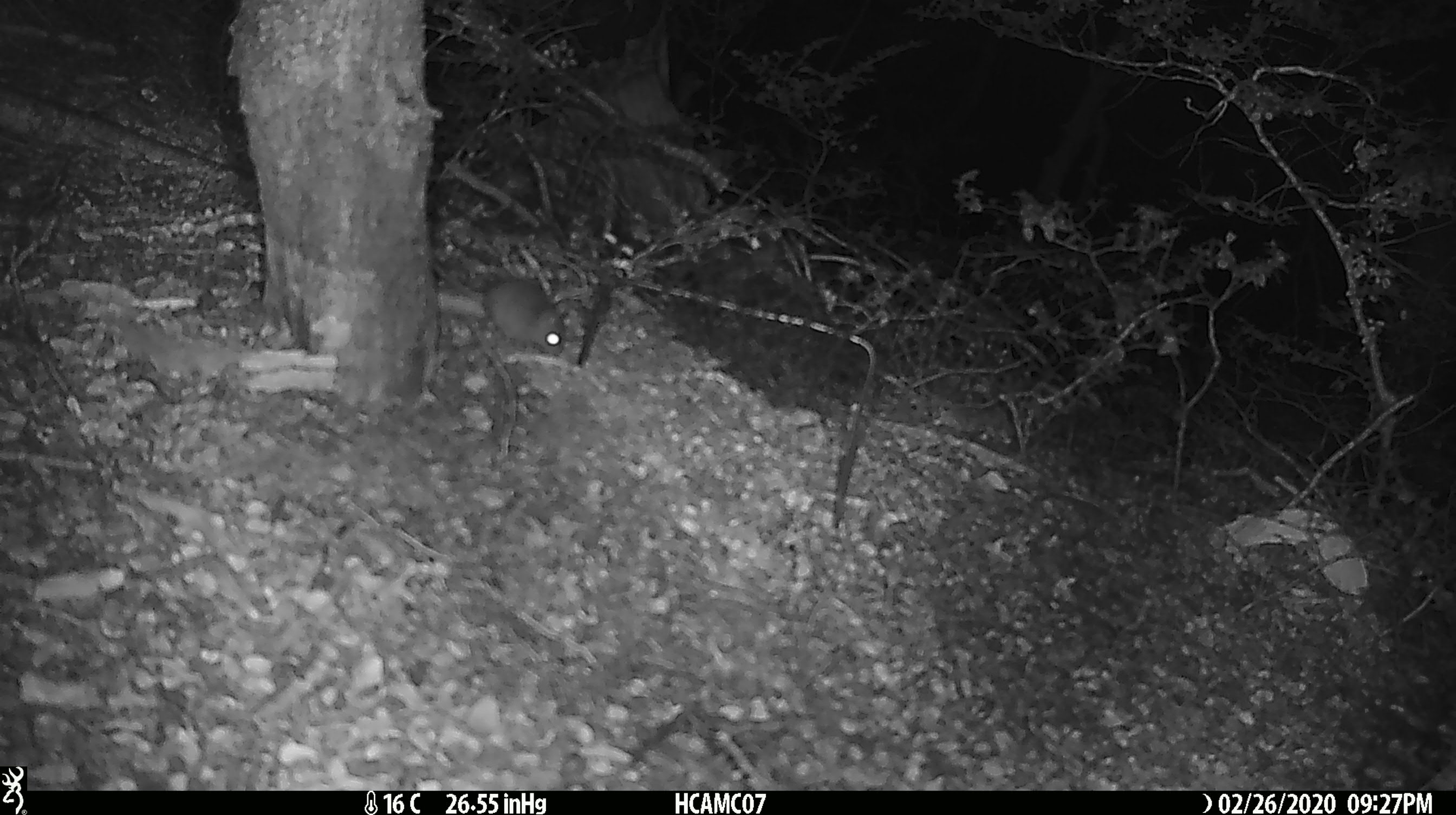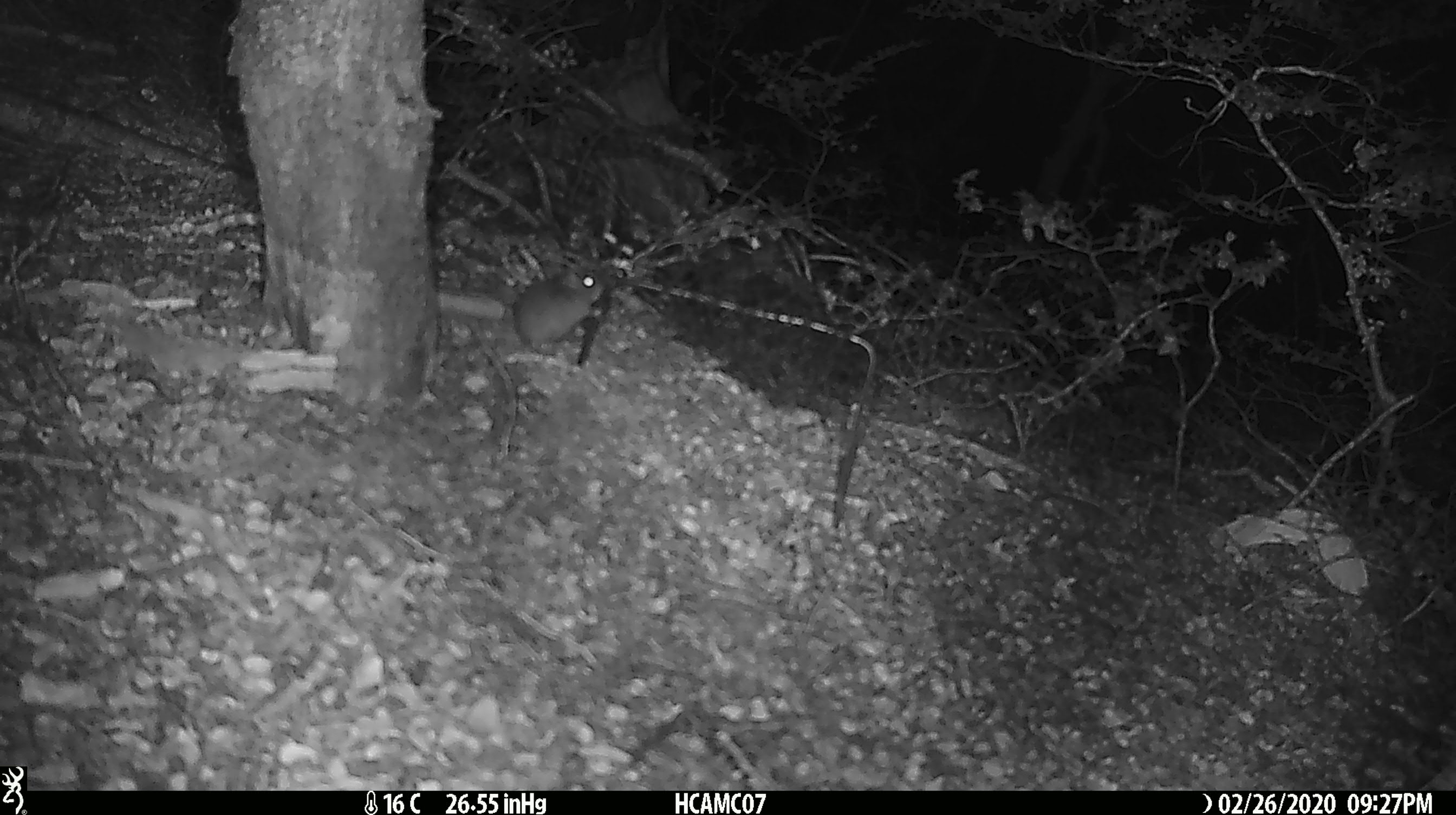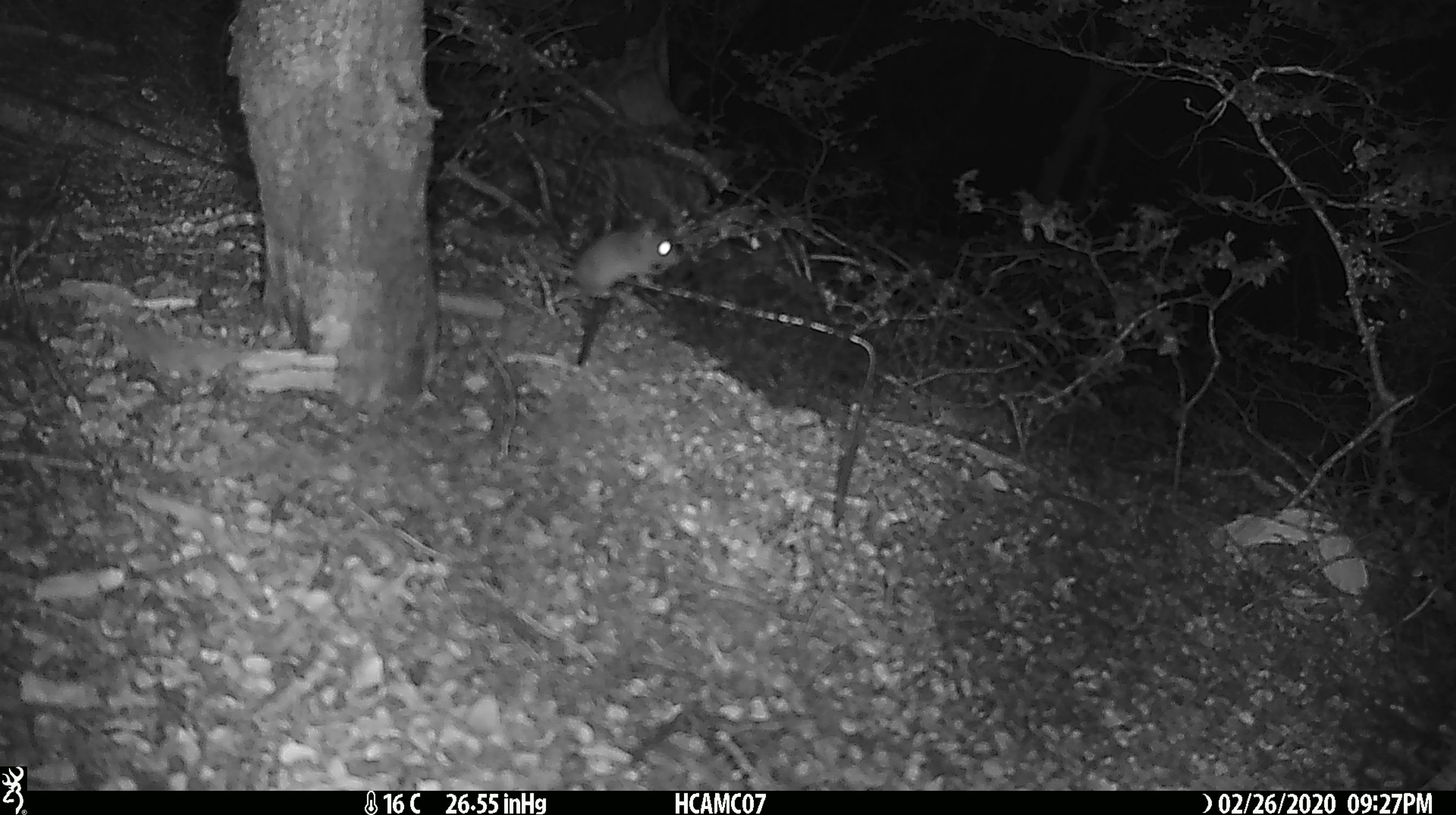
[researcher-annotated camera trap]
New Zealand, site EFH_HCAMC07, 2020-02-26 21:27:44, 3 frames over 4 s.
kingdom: Animalia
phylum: Chordata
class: Mammalia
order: Rodentia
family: Muridae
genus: Mus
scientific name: Mus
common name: mouse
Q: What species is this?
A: Mouse (Mus).